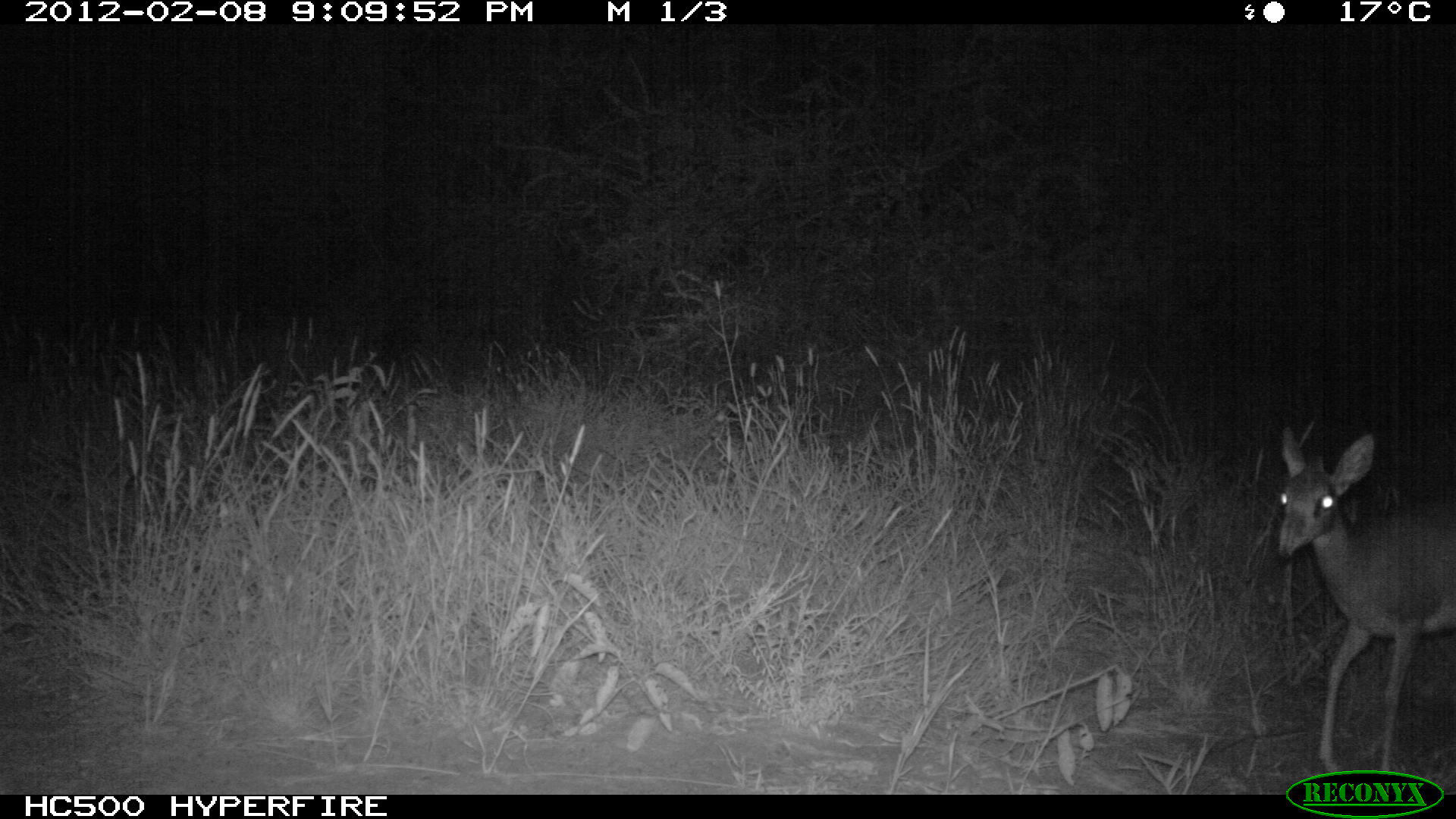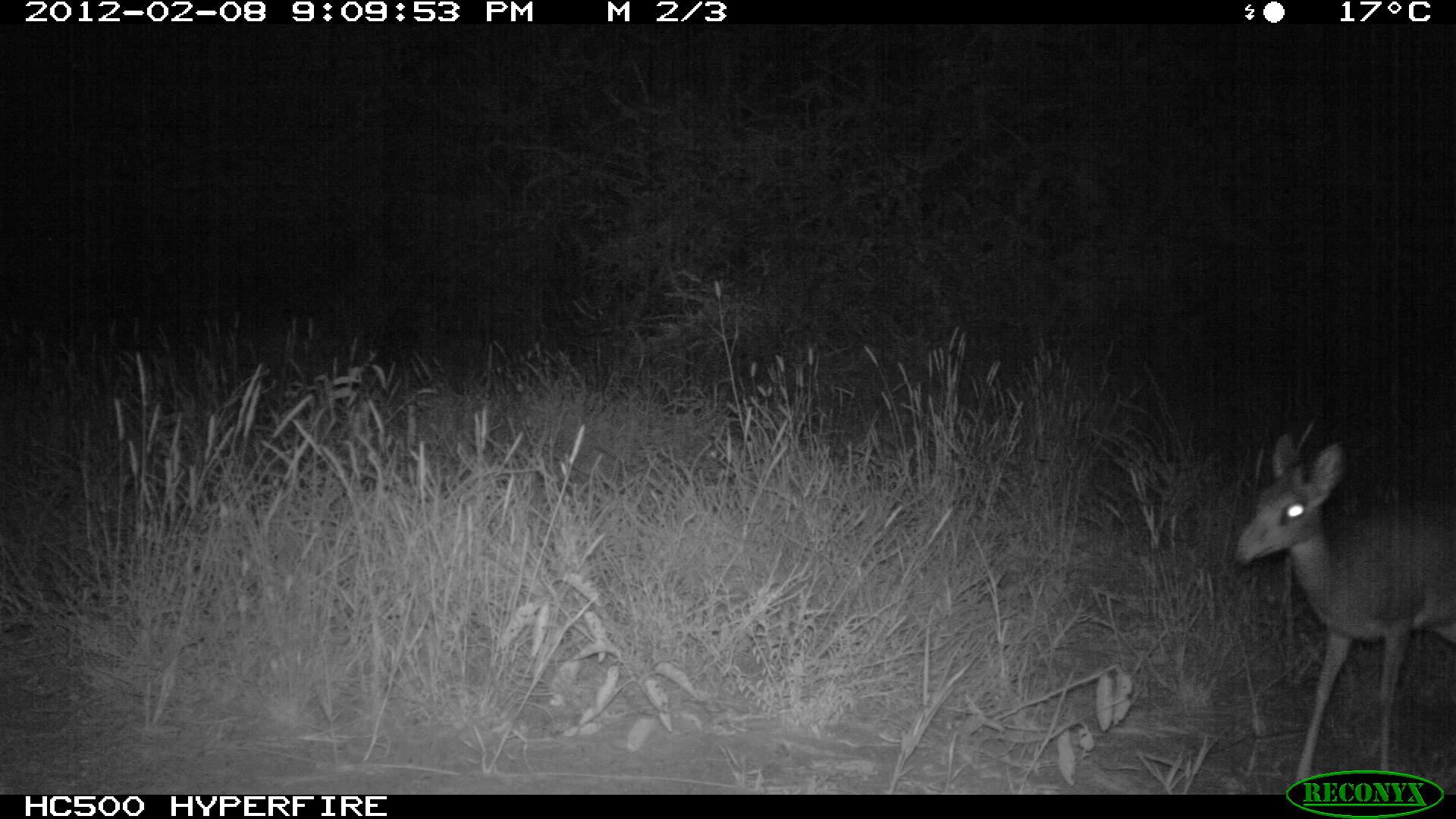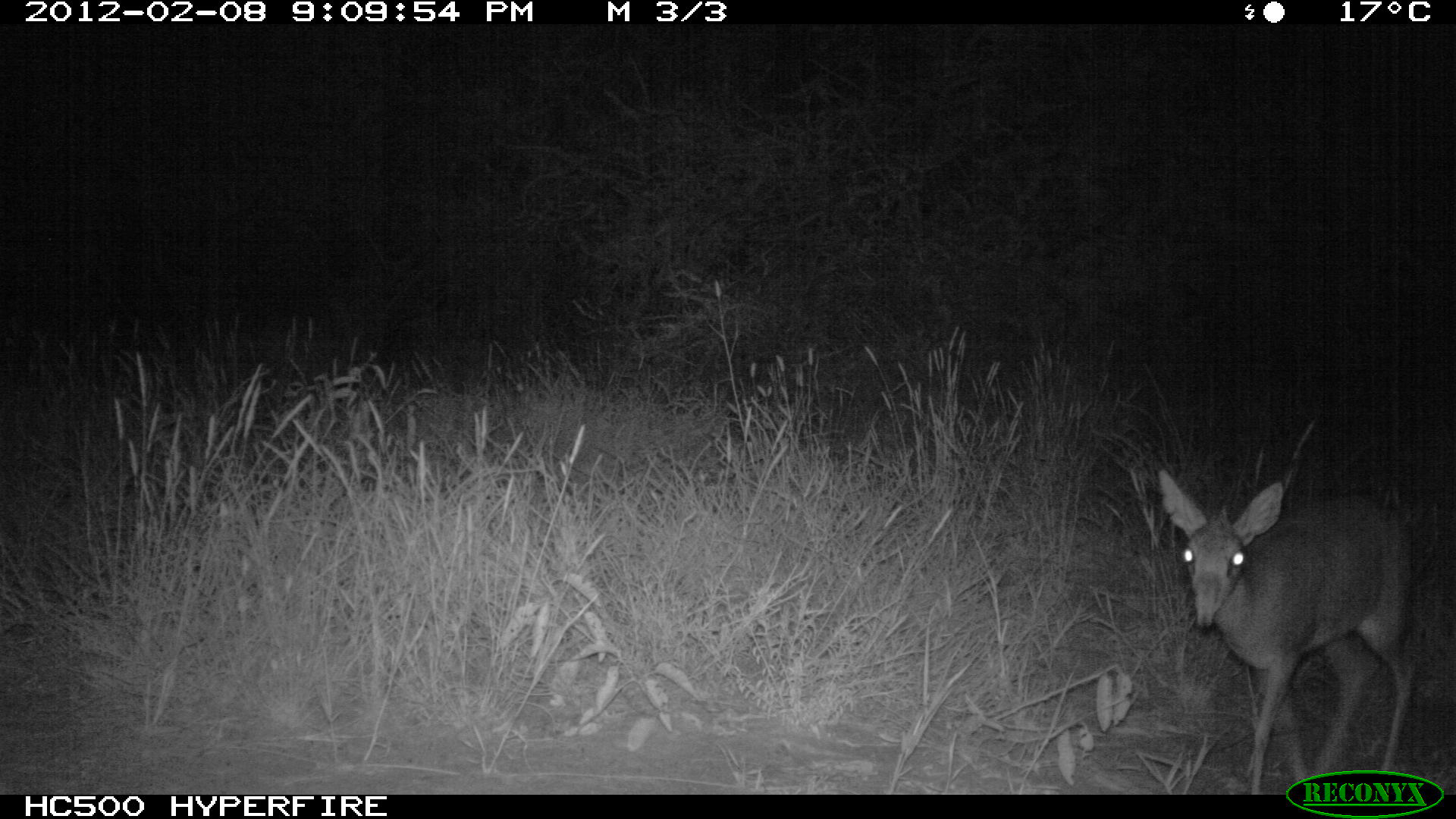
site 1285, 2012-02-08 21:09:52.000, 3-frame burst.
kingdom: Animalia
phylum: Chordata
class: Mammalia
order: Artiodactyla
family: Bovidae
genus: Madoqua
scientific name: Madoqua guentheri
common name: günther's dik-dik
Madoqua guentheri (günther's dik-dik), count 1.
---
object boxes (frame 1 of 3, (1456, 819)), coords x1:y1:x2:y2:
madoqua guentheri: 1277:426:1456:772